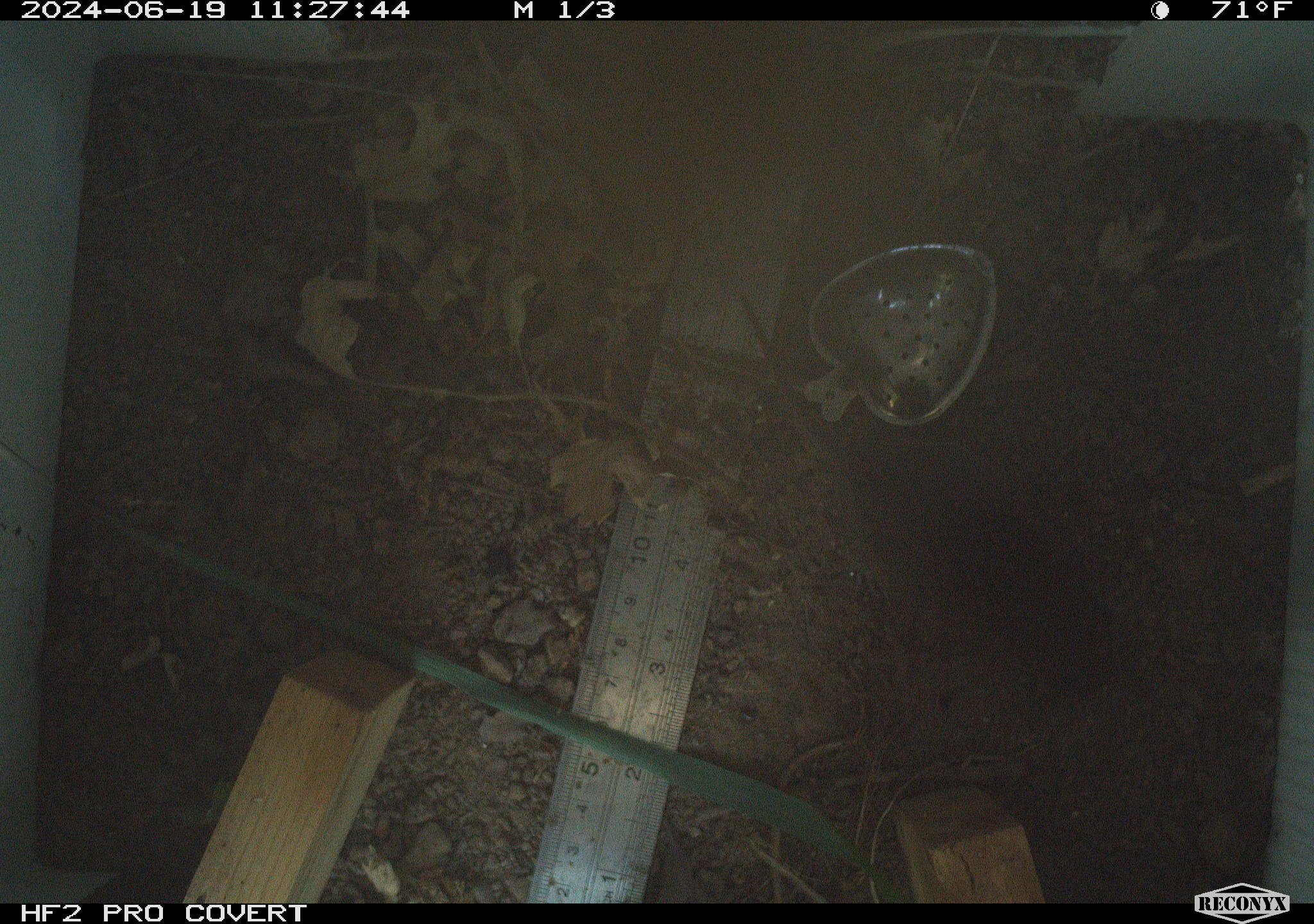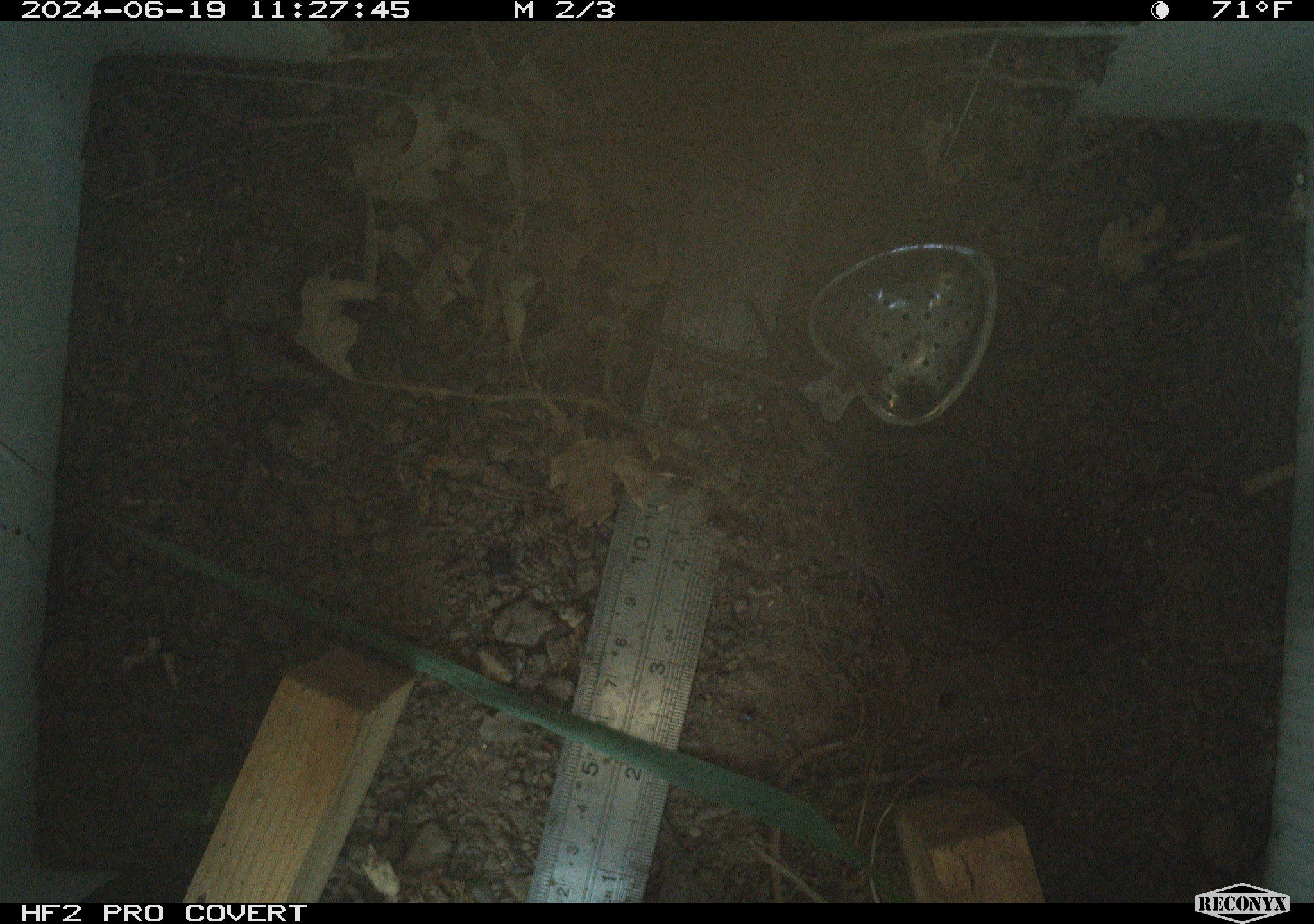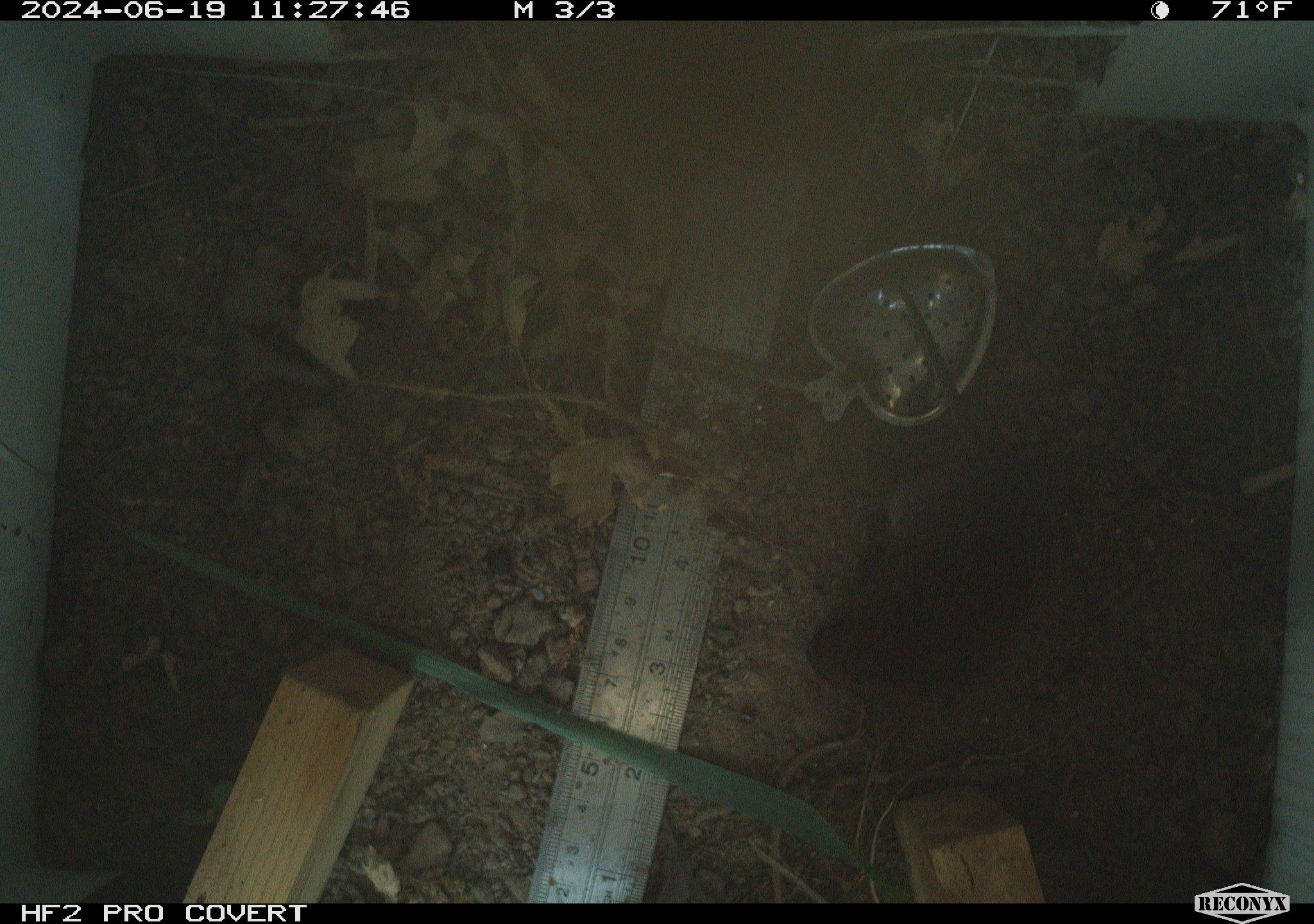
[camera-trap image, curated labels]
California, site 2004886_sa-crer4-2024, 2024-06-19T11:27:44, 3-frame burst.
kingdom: Animalia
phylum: Chordata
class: Mammalia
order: Rodentia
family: Cricetidae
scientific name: Arvicolinae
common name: voles, lemmings, and muskrats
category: arvicolinae subfamily